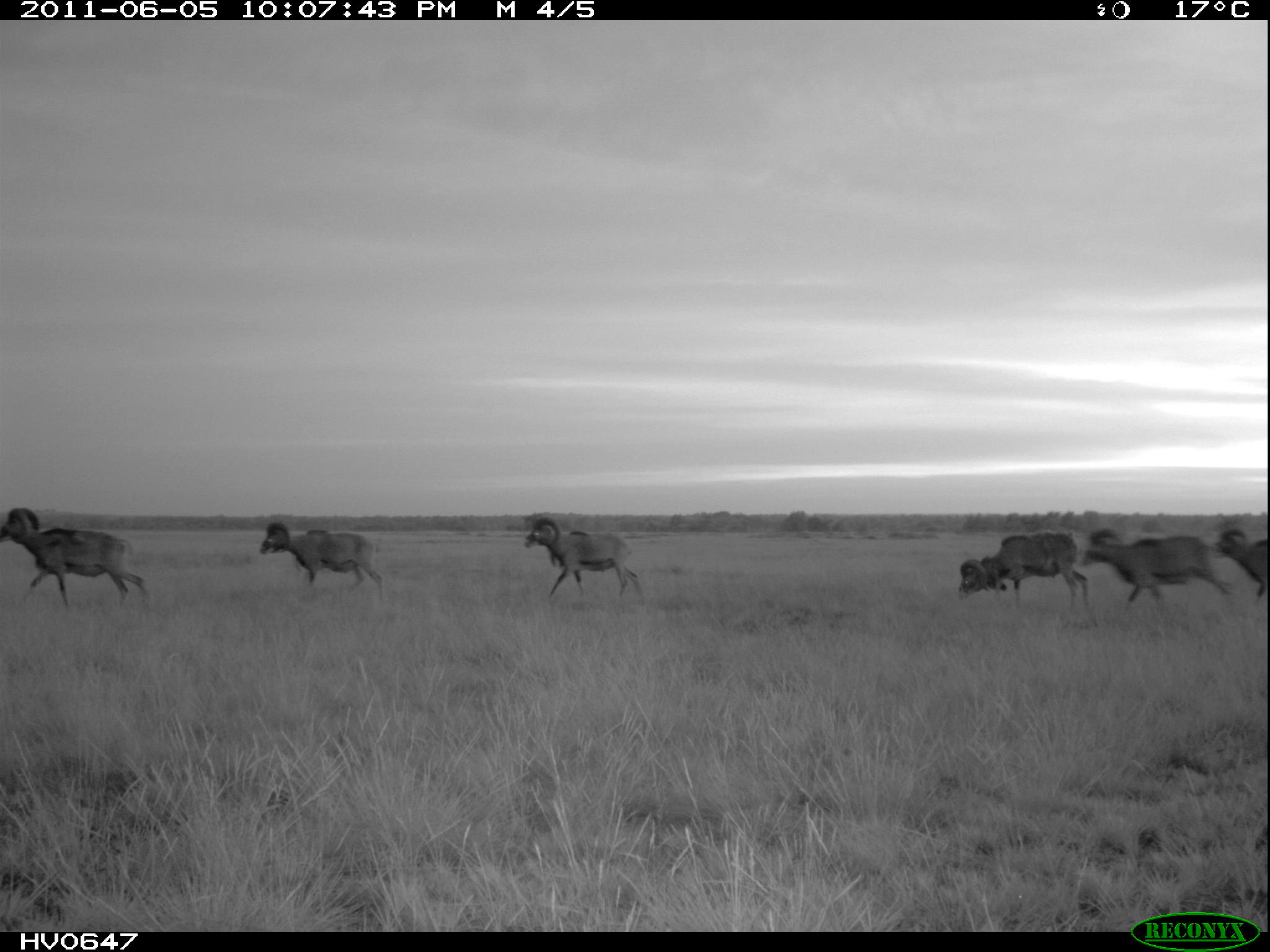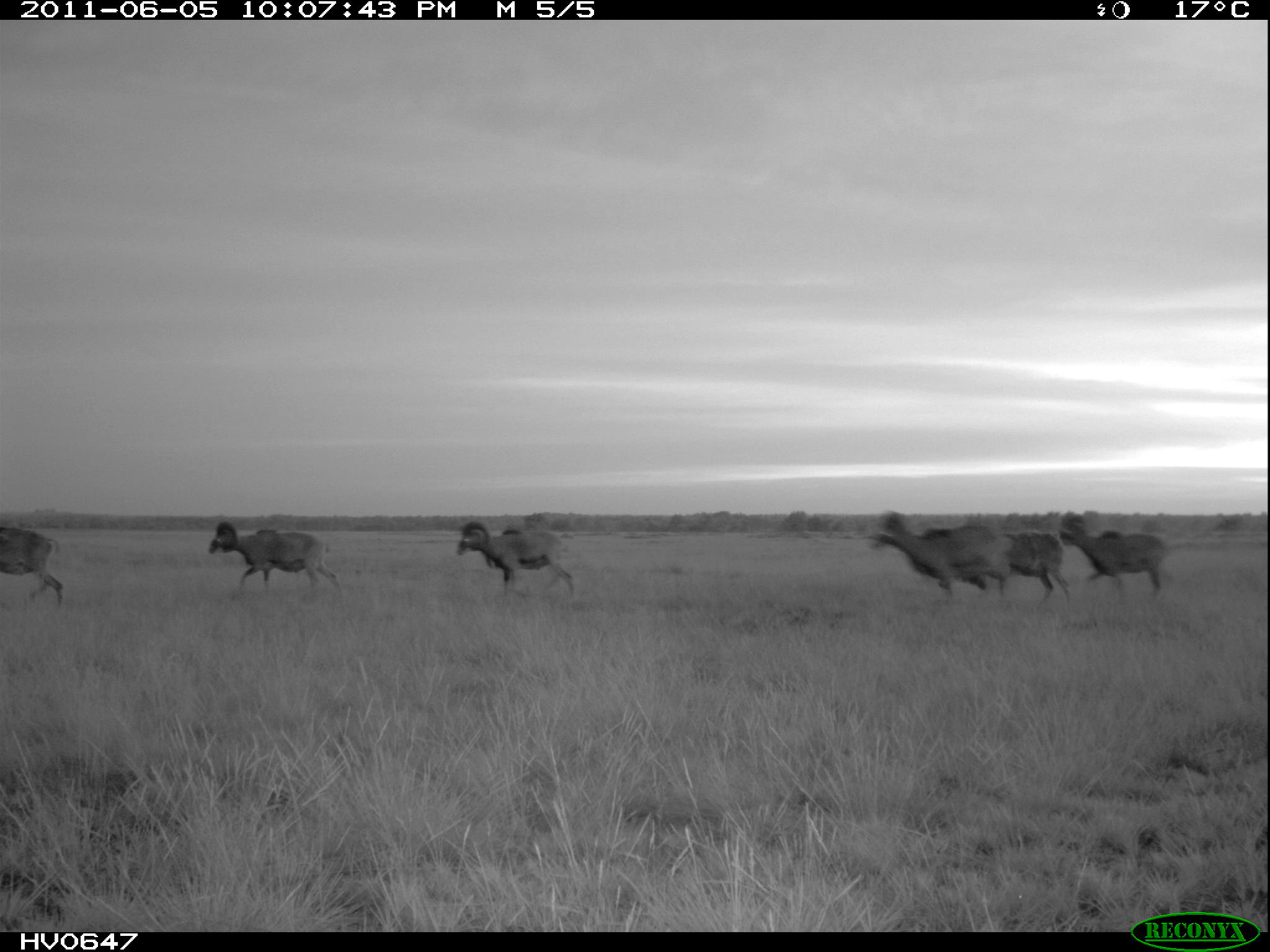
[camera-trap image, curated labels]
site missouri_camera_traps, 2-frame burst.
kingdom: Animalia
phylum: Chordata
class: Mammalia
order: Artiodactyla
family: Bovidae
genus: Ovis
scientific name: Ovis ammon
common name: mouflon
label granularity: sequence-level